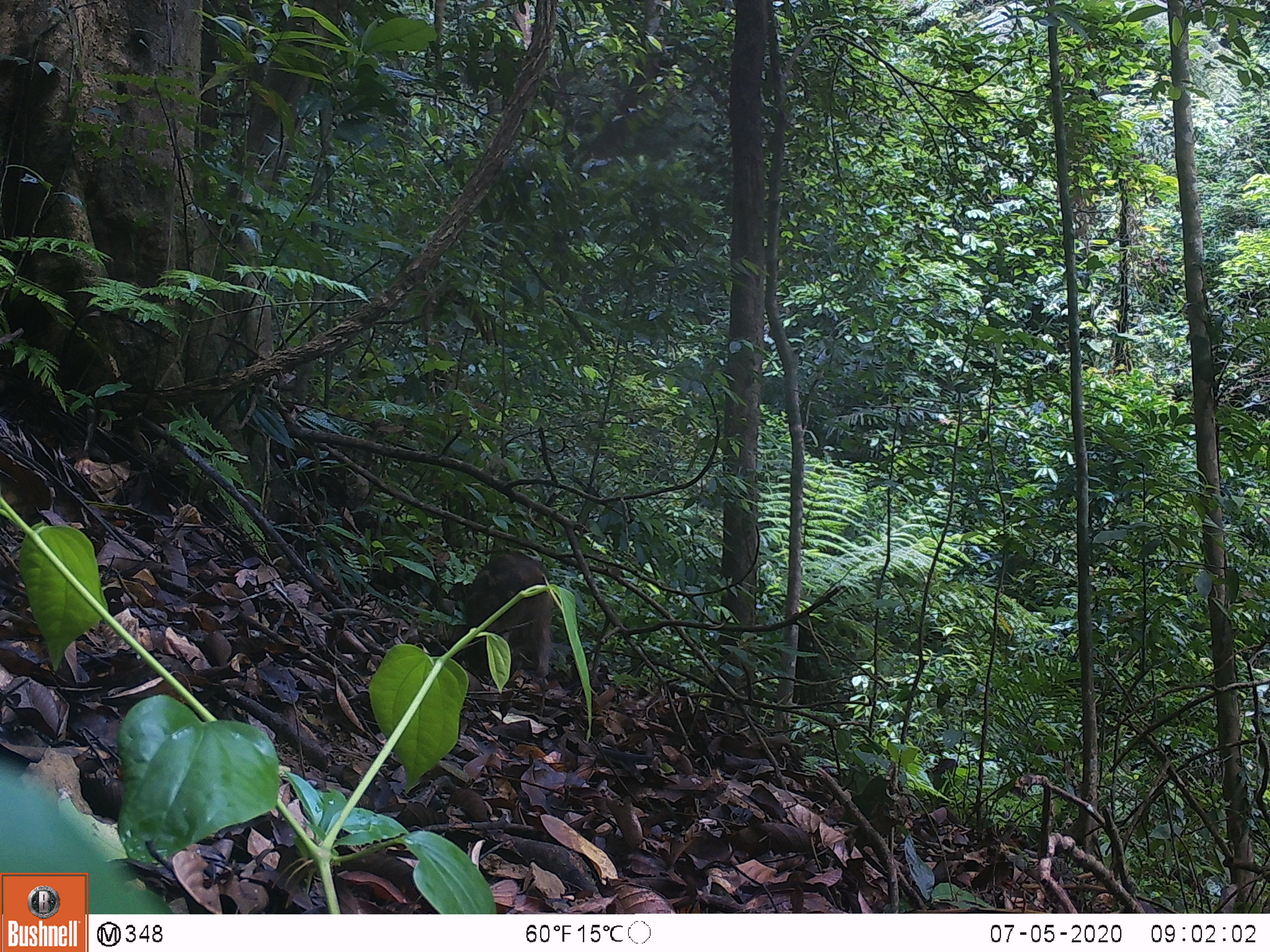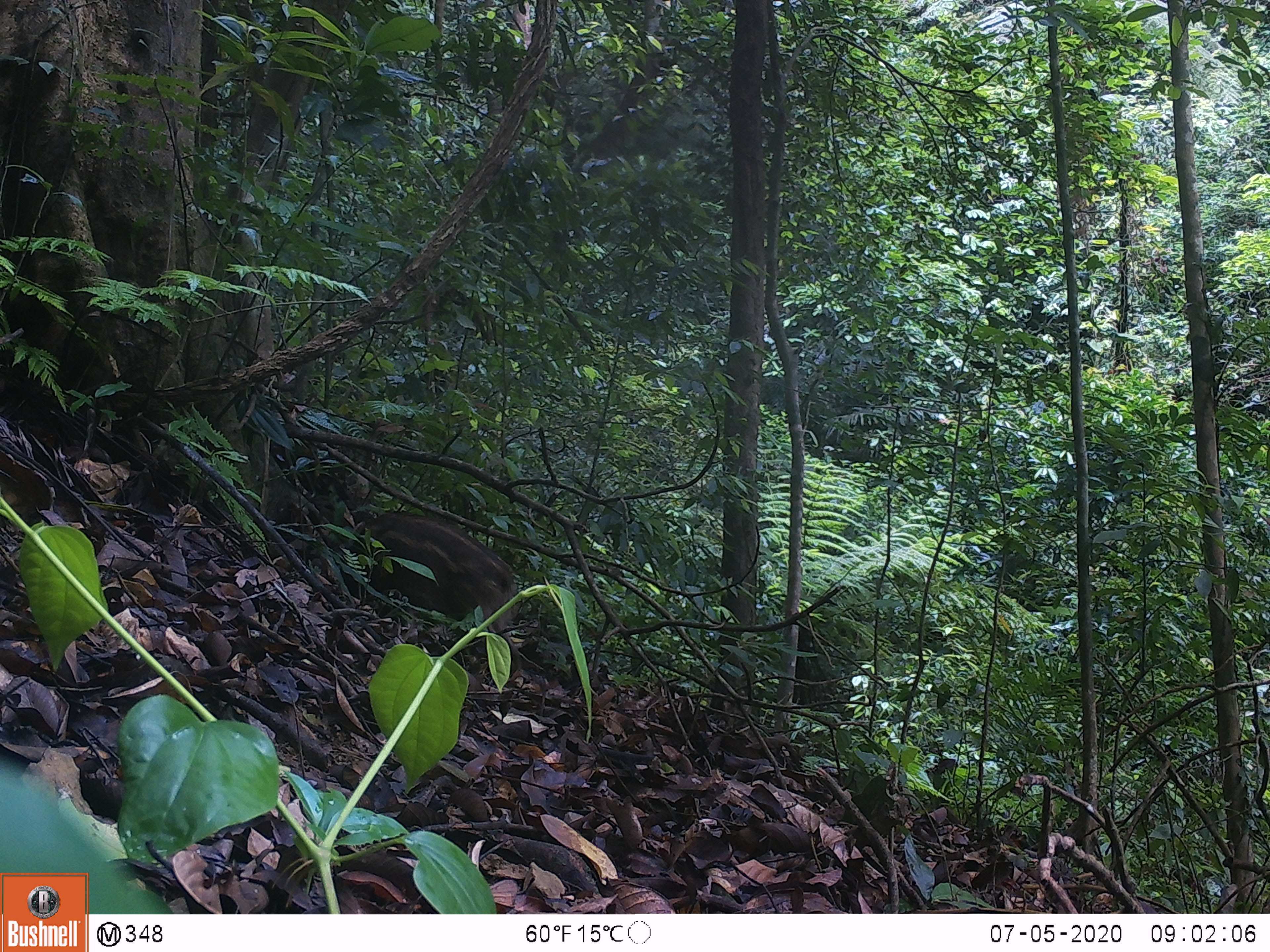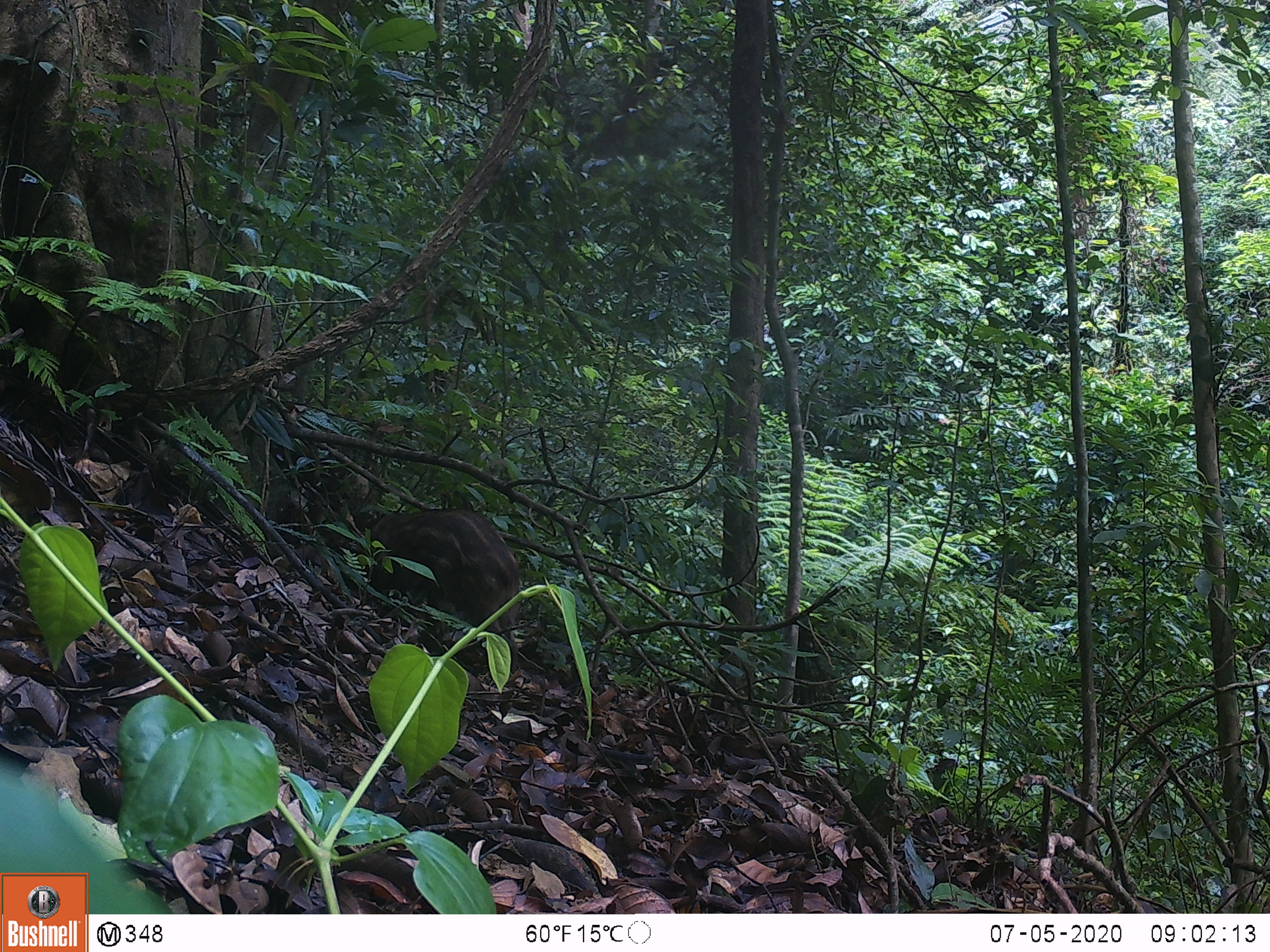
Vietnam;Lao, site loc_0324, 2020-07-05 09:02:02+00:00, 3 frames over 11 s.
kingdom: Animalia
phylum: Chordata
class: Mammalia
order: Artiodactyla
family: Suidae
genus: Sus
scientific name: Sus scrofa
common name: eurasian wild pig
Eurasian wild pig (Sus scrofa). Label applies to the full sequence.